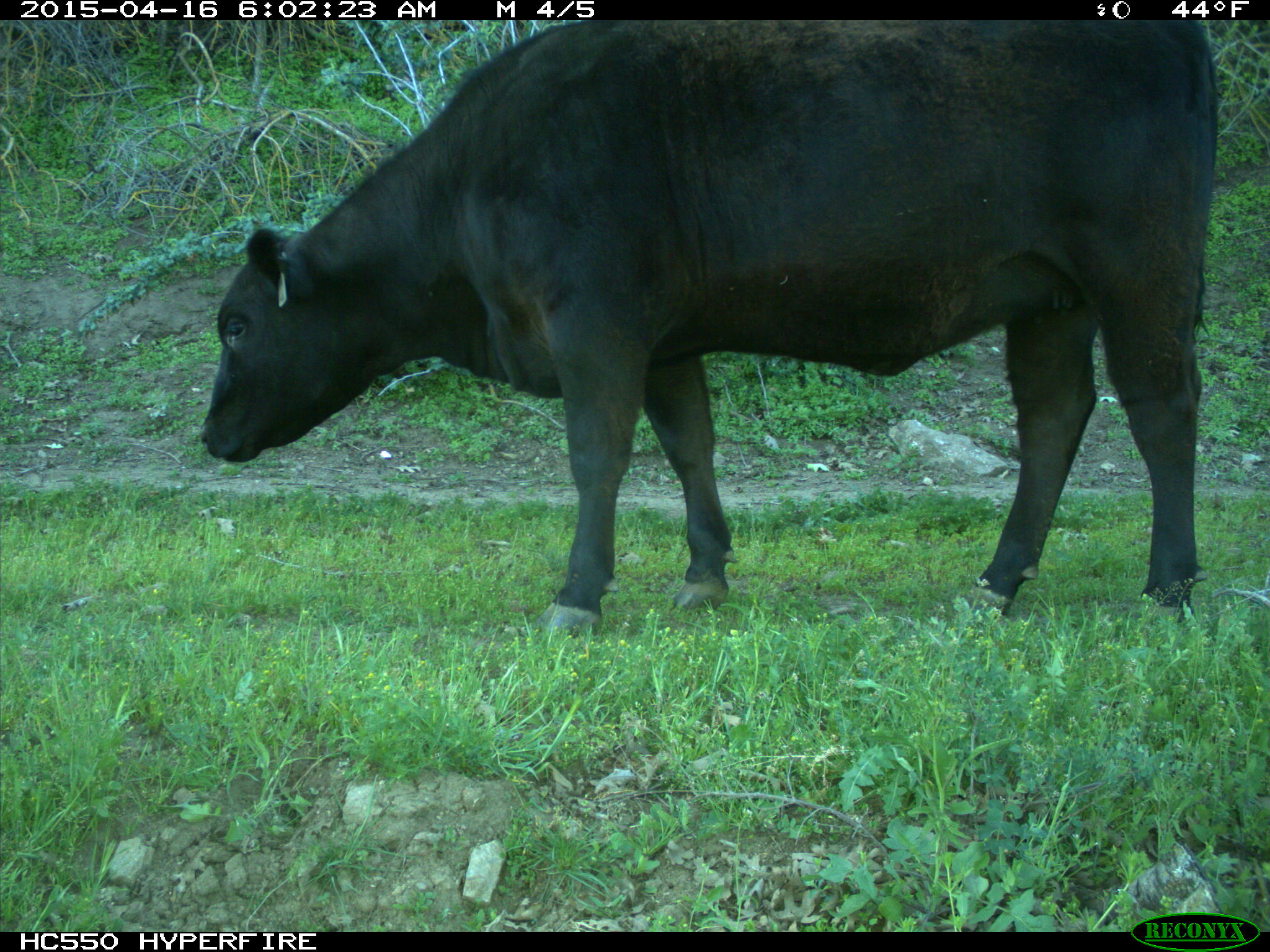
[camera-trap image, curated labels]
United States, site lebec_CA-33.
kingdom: Animalia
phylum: Chordata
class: Mammalia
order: Artiodactyla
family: Bovidae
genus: Bos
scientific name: Bos taurus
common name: domestic cow